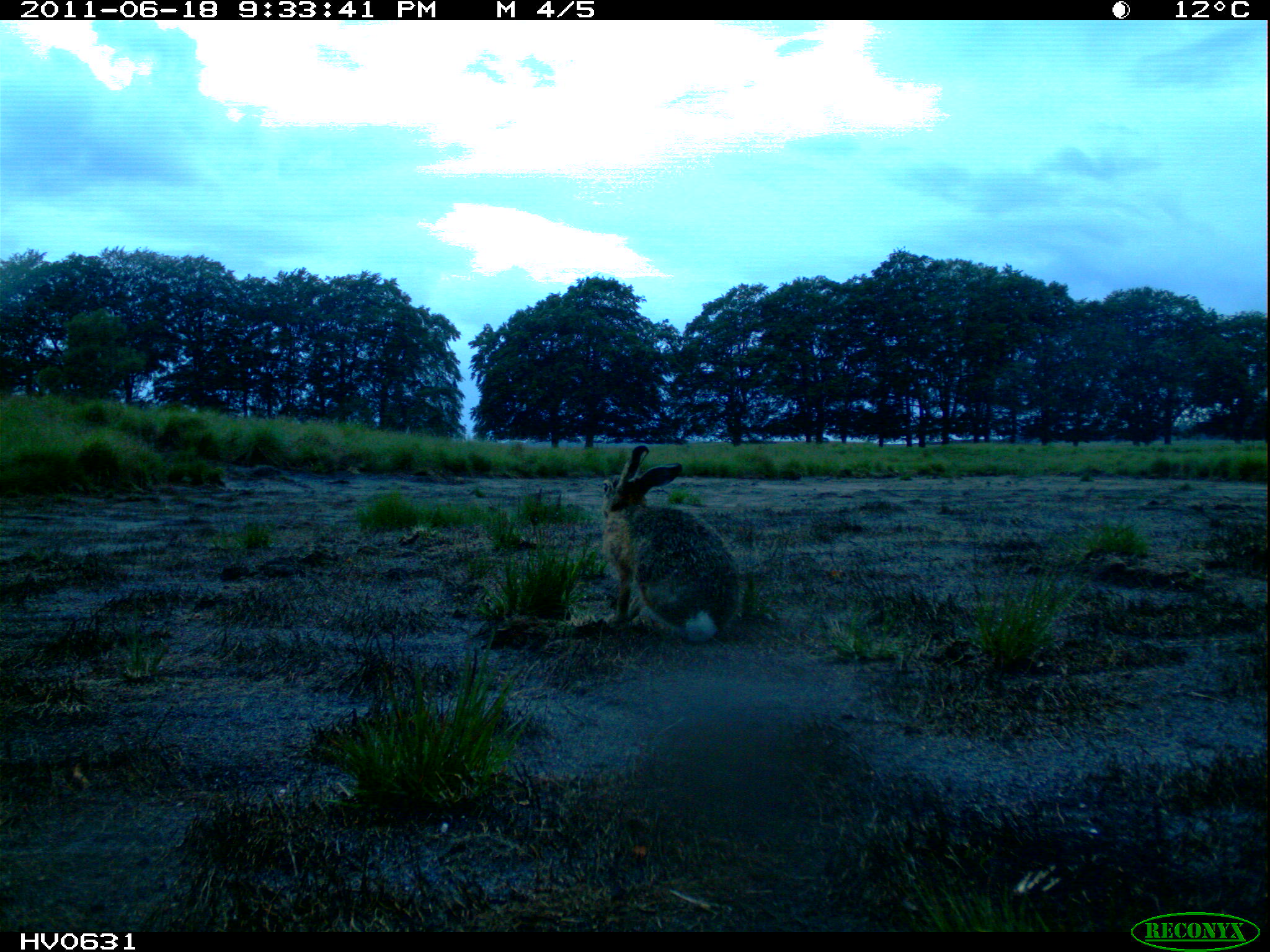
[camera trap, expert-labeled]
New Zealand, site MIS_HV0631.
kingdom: Animalia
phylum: Chordata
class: Mammalia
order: Lagomorpha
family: Leporidae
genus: Lepus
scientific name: Lepus europaeus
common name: brown hare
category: hare